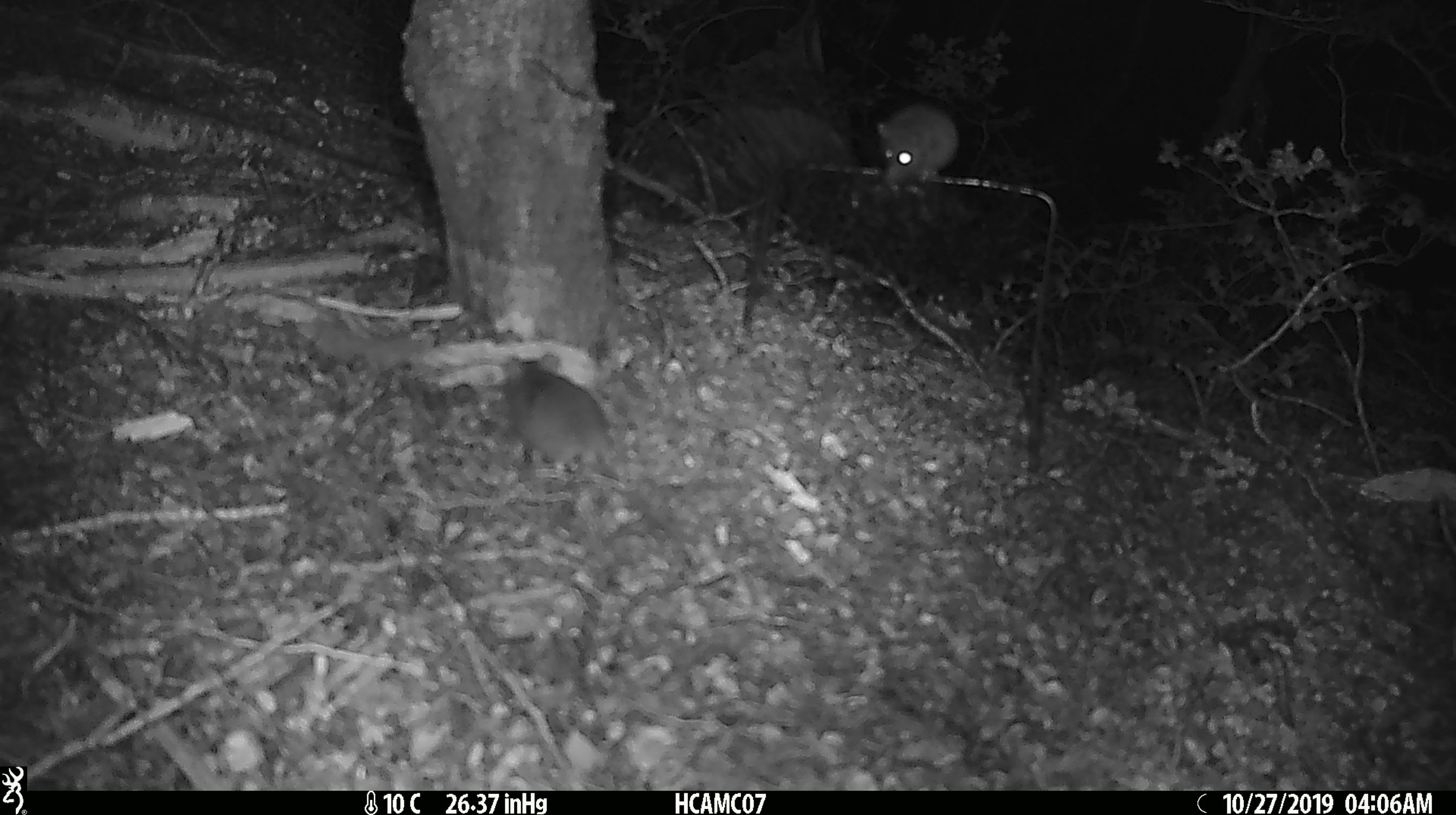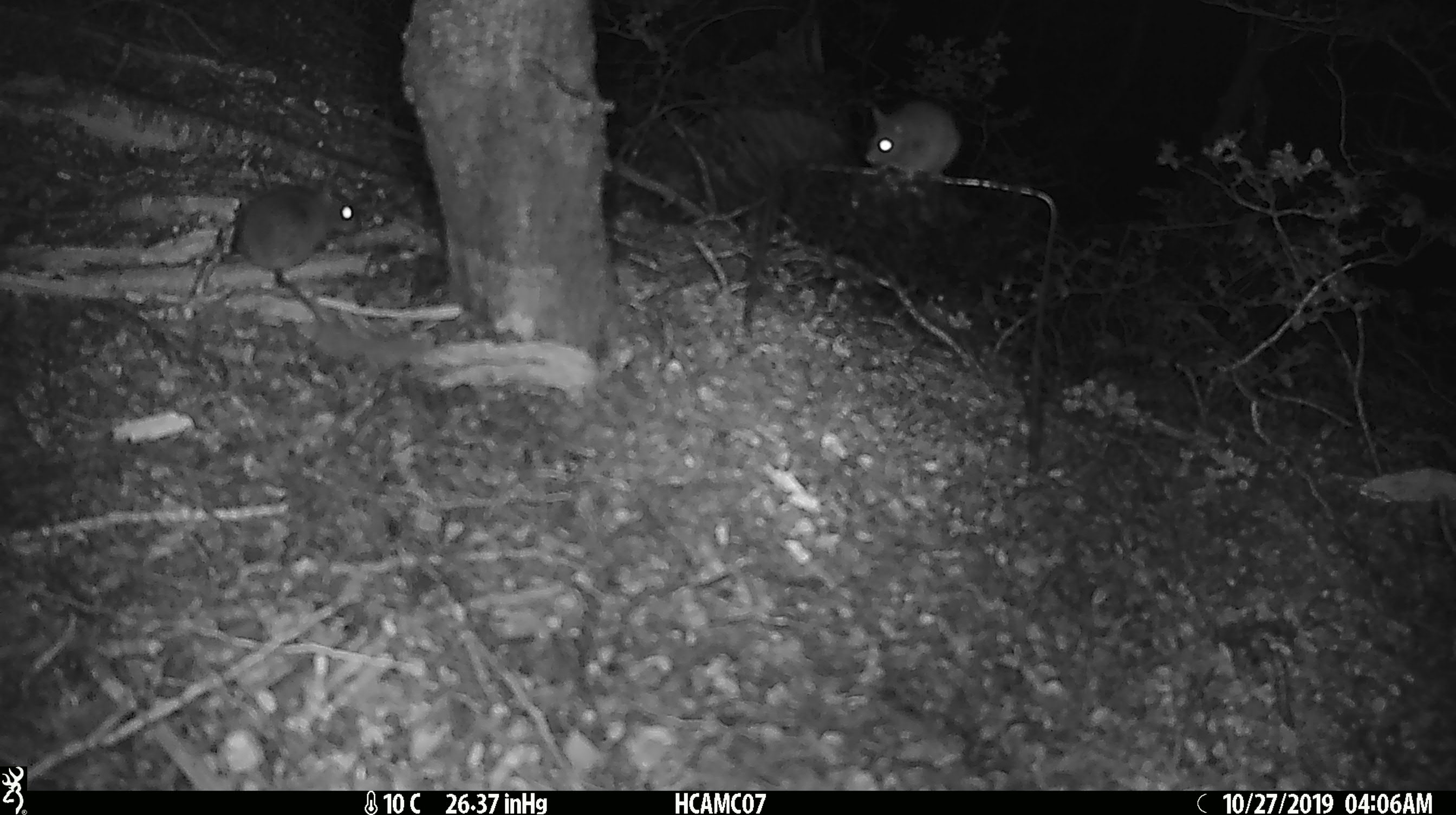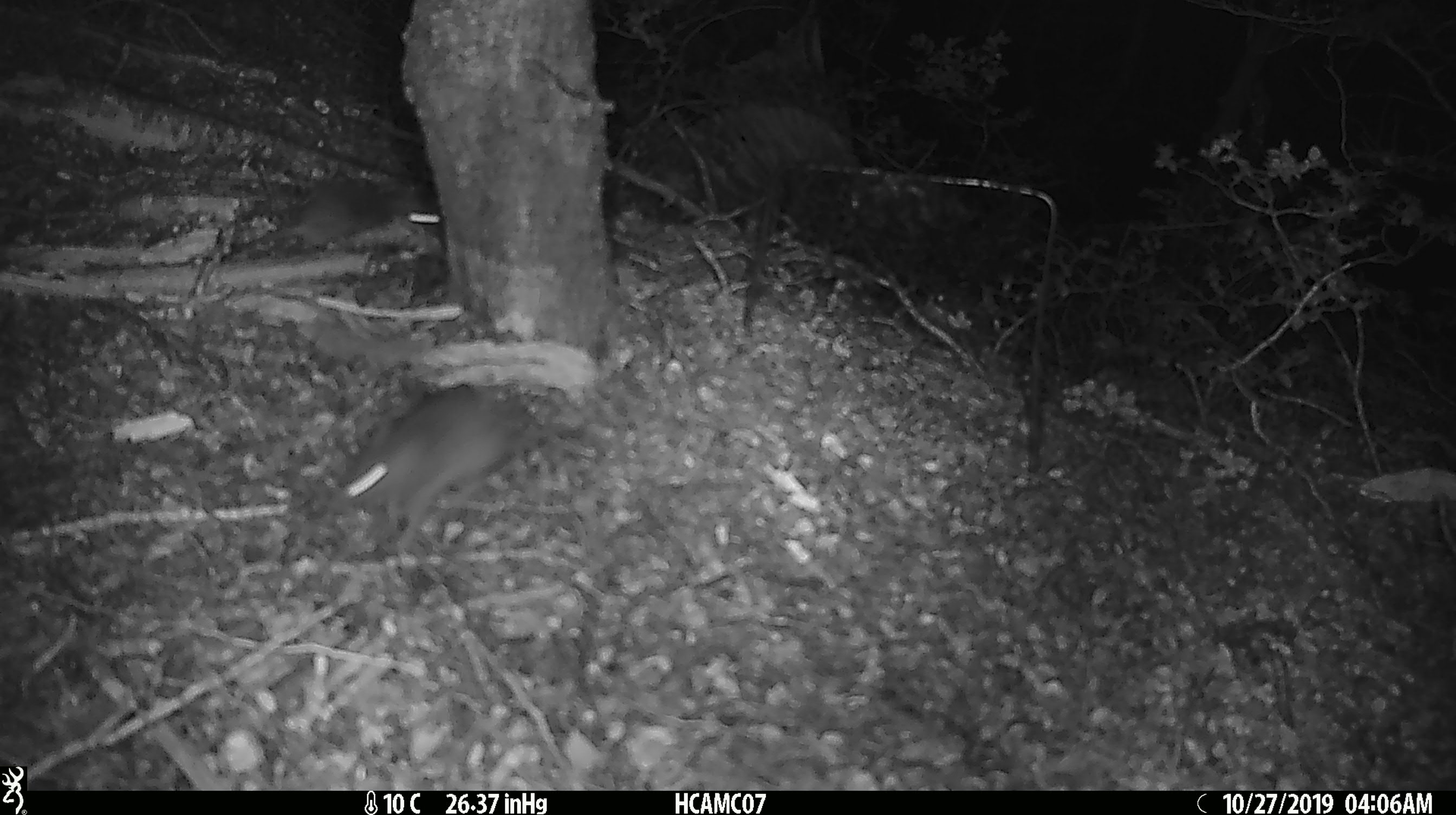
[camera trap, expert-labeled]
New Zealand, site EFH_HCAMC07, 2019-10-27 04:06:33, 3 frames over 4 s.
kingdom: Animalia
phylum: Chordata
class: Mammalia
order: Rodentia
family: Muridae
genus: Mus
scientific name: Mus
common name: mouse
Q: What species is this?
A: Mouse (Mus).